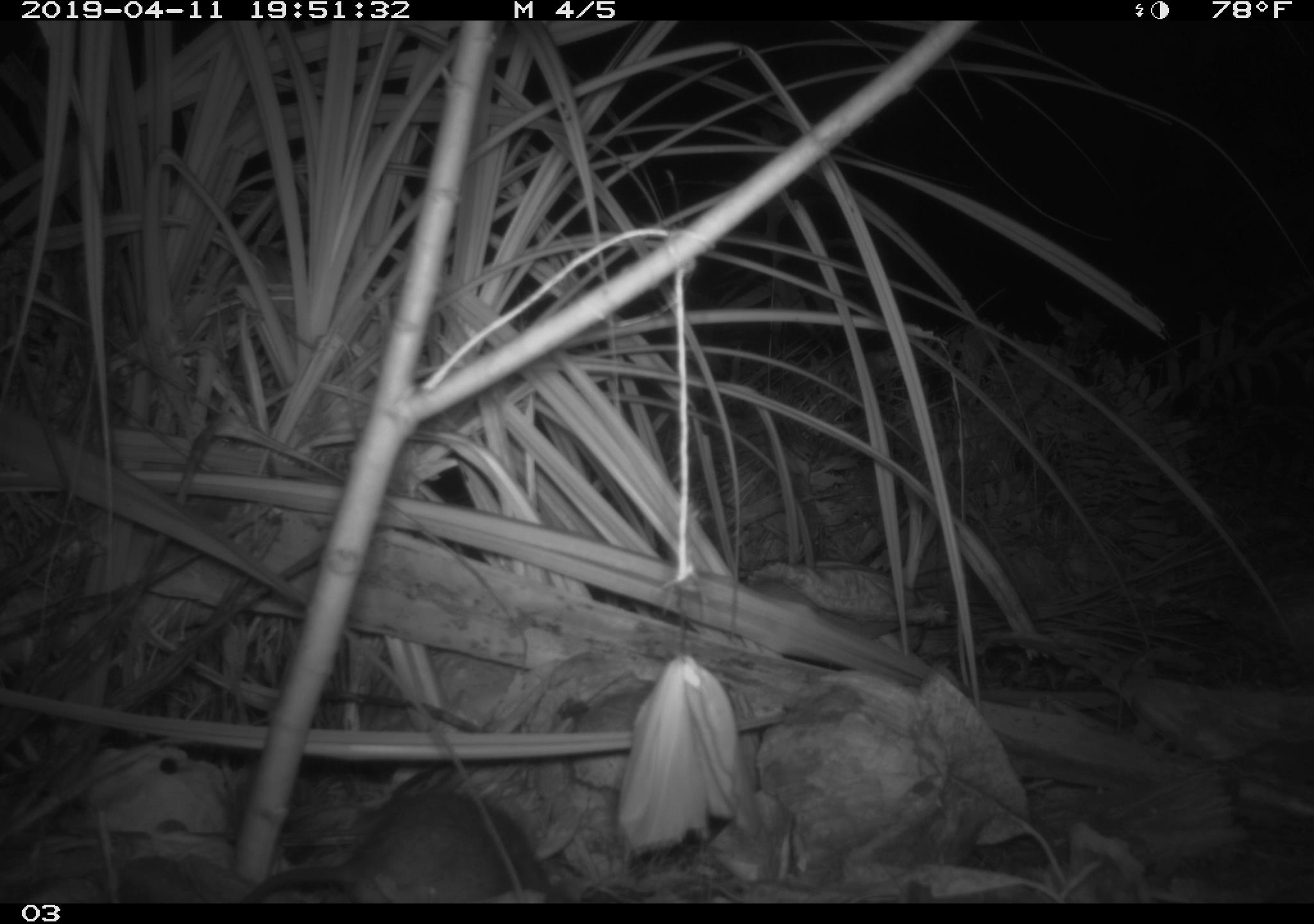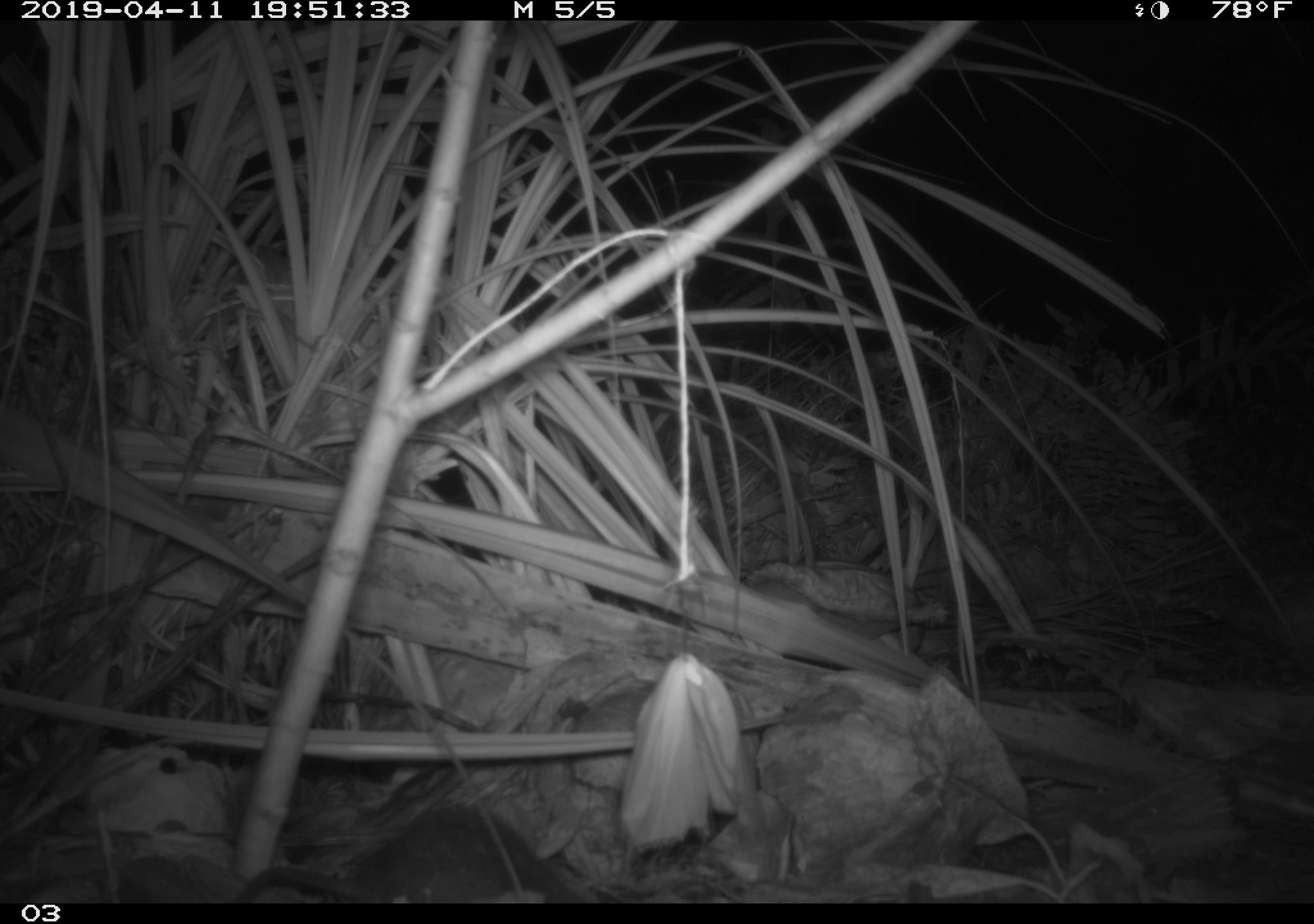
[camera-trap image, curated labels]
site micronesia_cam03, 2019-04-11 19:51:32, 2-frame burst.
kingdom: Animalia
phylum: Chordata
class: Mammalia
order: Rodentia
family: Muridae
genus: Rattus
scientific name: Rattus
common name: rat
Rat (Rattus).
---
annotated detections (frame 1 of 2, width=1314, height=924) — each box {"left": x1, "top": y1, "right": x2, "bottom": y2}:
rat: {"left": 233, "top": 787, "right": 571, "bottom": 905}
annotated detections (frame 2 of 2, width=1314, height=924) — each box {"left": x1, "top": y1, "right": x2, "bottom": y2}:
rat: {"left": 250, "top": 807, "right": 577, "bottom": 905}